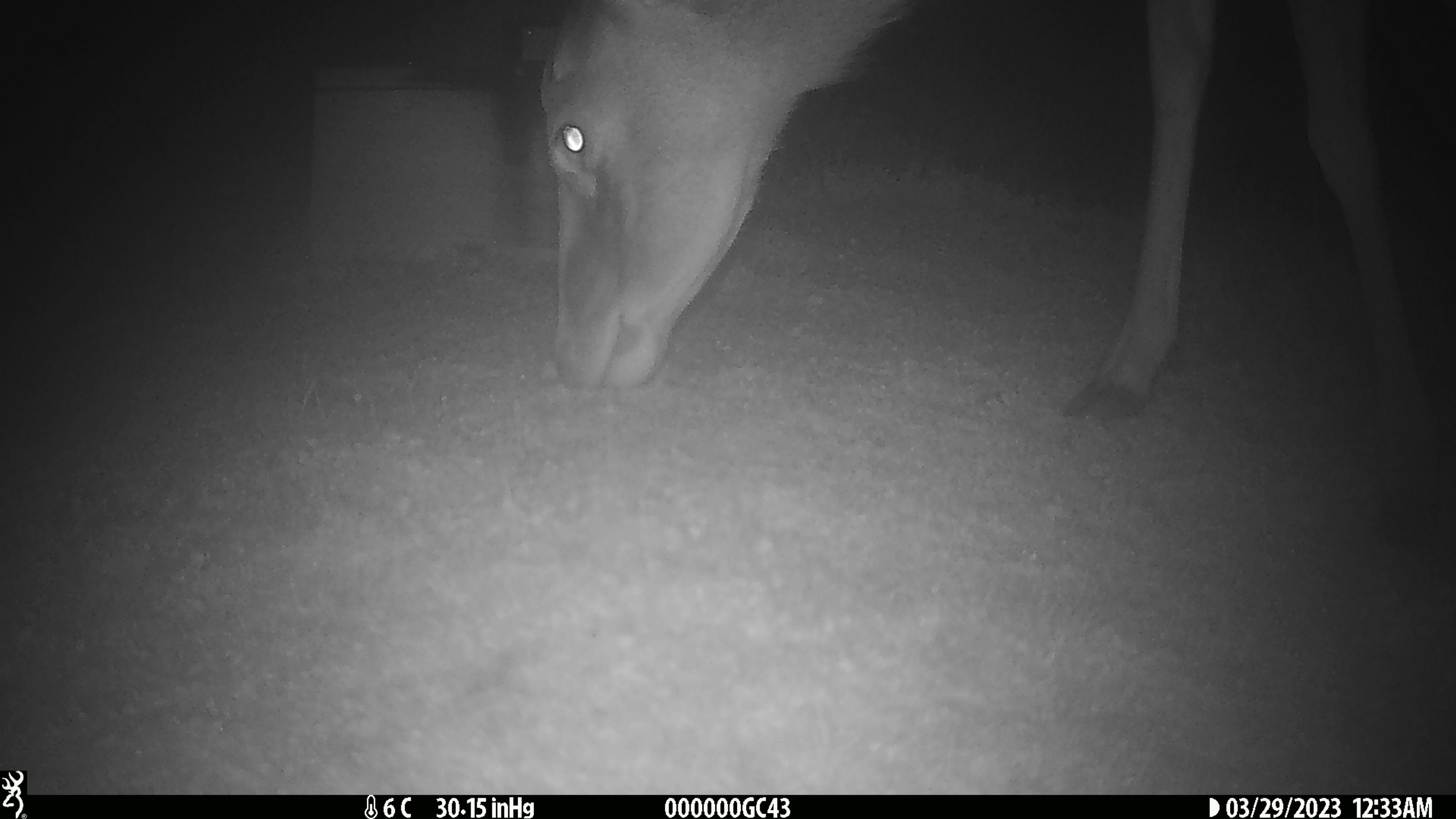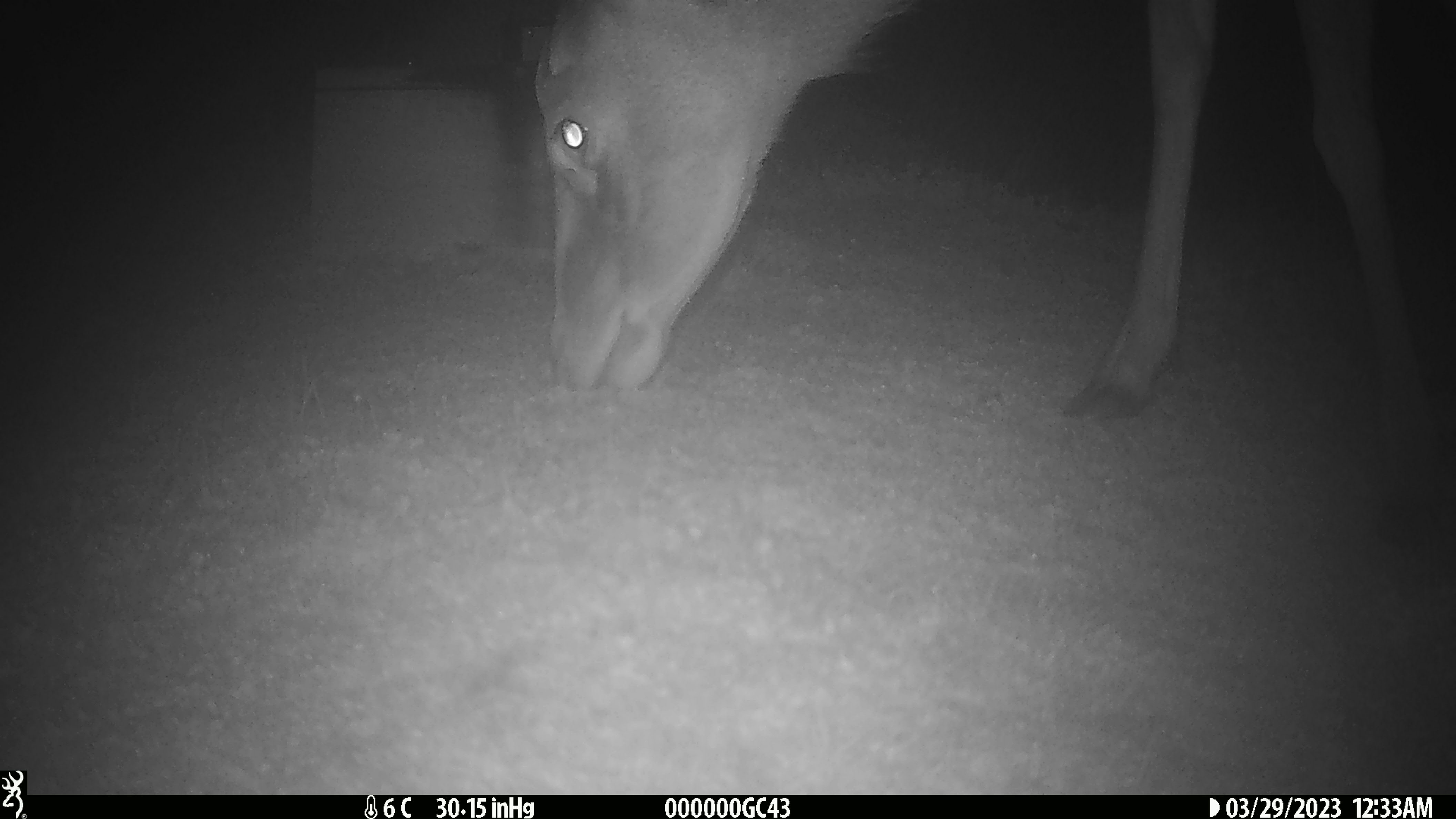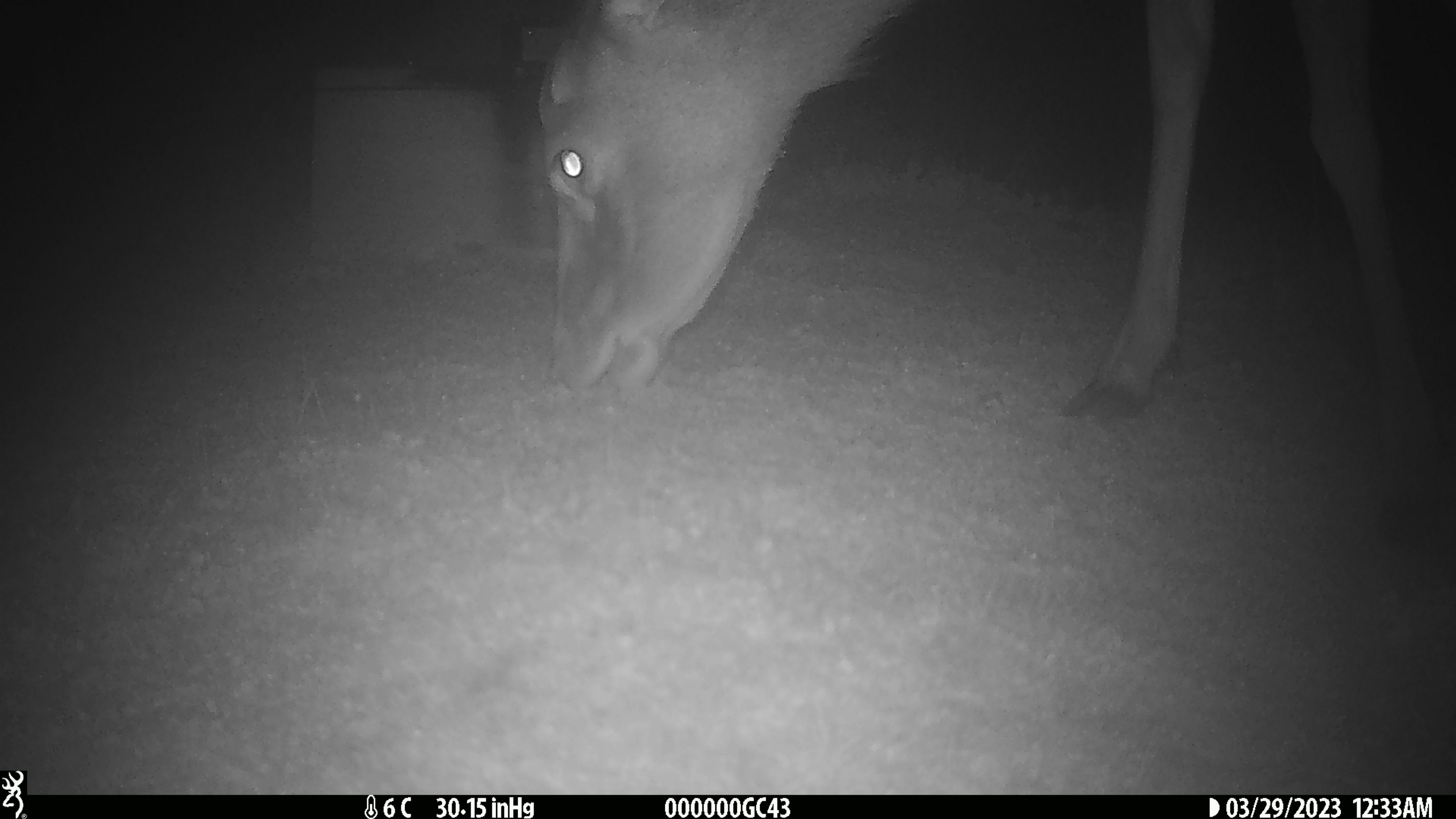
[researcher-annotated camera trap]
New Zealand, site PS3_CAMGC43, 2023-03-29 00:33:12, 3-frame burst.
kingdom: Animalia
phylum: Chordata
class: Mammalia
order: Artiodactyla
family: Cervidae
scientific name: Cervidae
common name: deer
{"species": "deer (Cervidae)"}